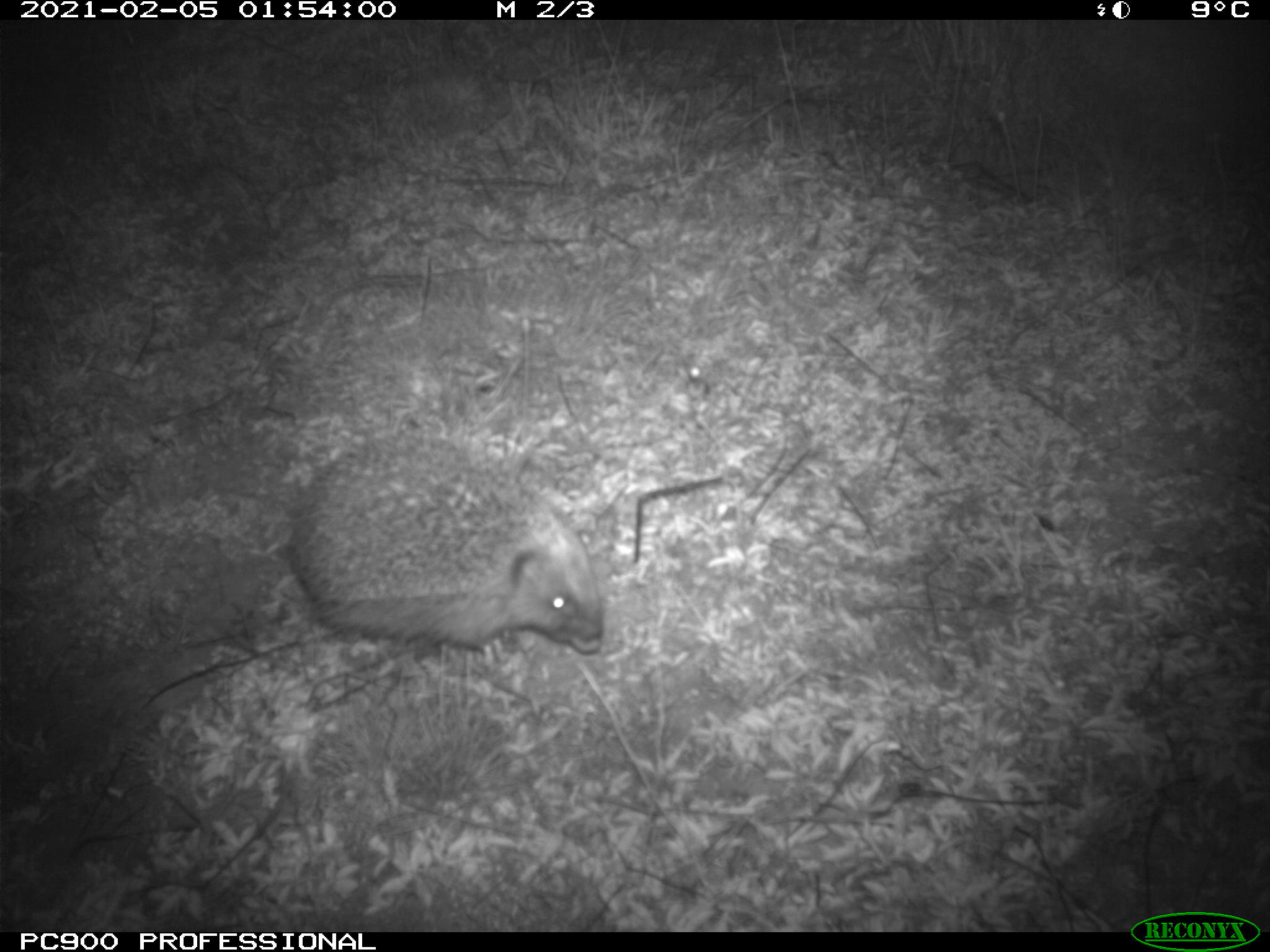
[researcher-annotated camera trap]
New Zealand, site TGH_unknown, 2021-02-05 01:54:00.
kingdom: Animalia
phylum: Chordata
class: Mammalia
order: Eulipotyphla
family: Erinaceidae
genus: Erinaceus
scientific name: Erinaceus europaeus europaeus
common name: european hedgehog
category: hedgehog